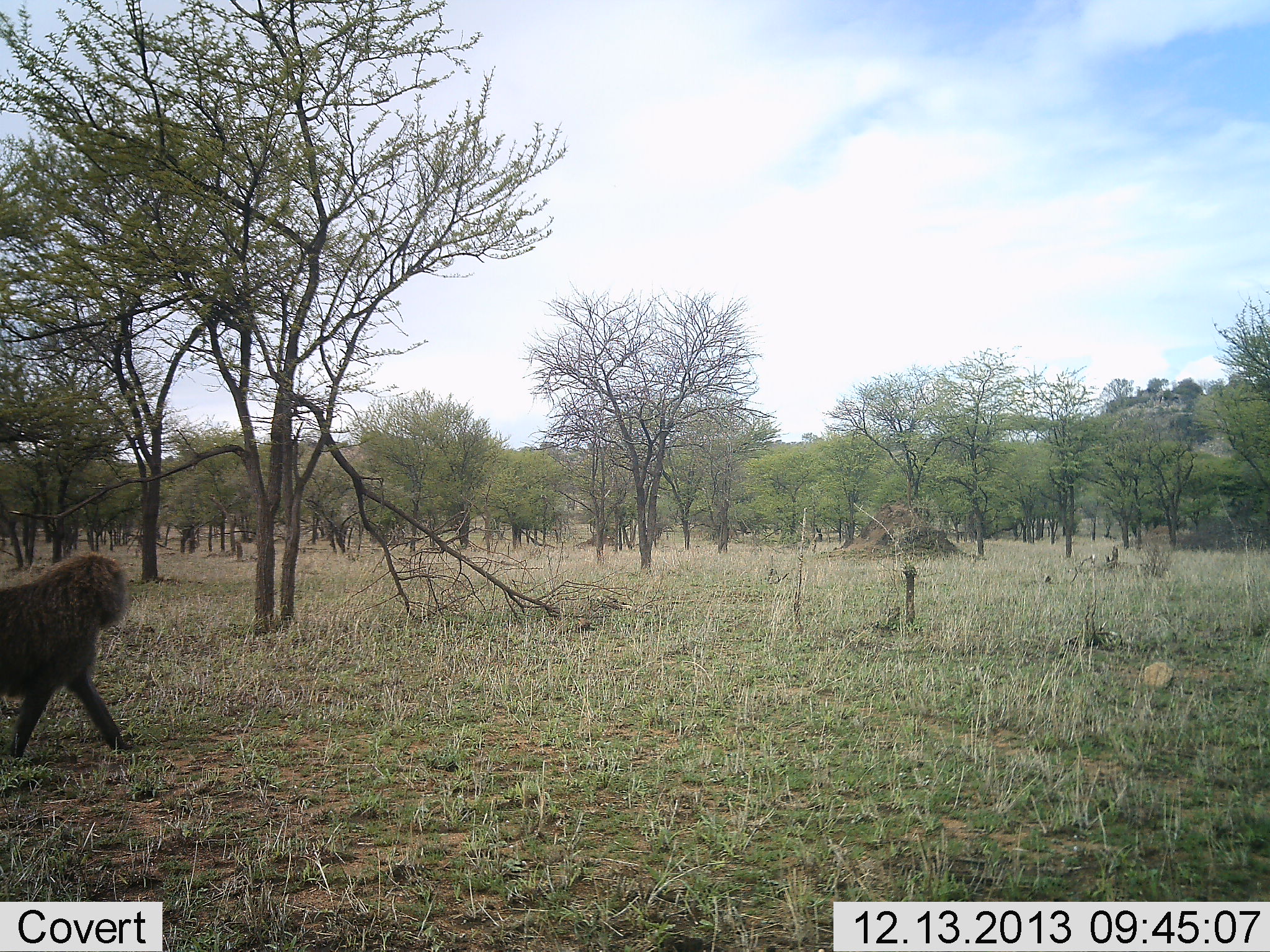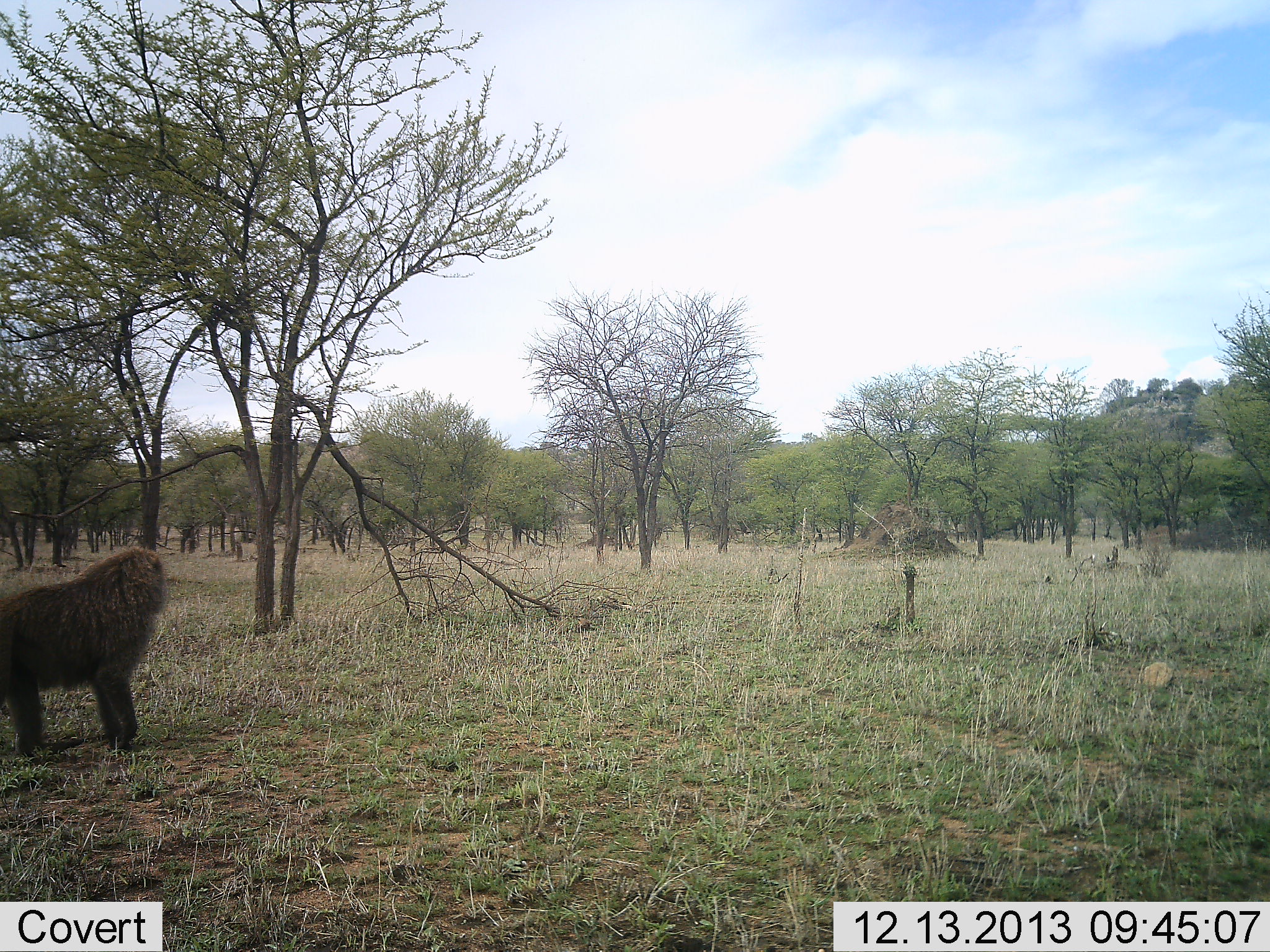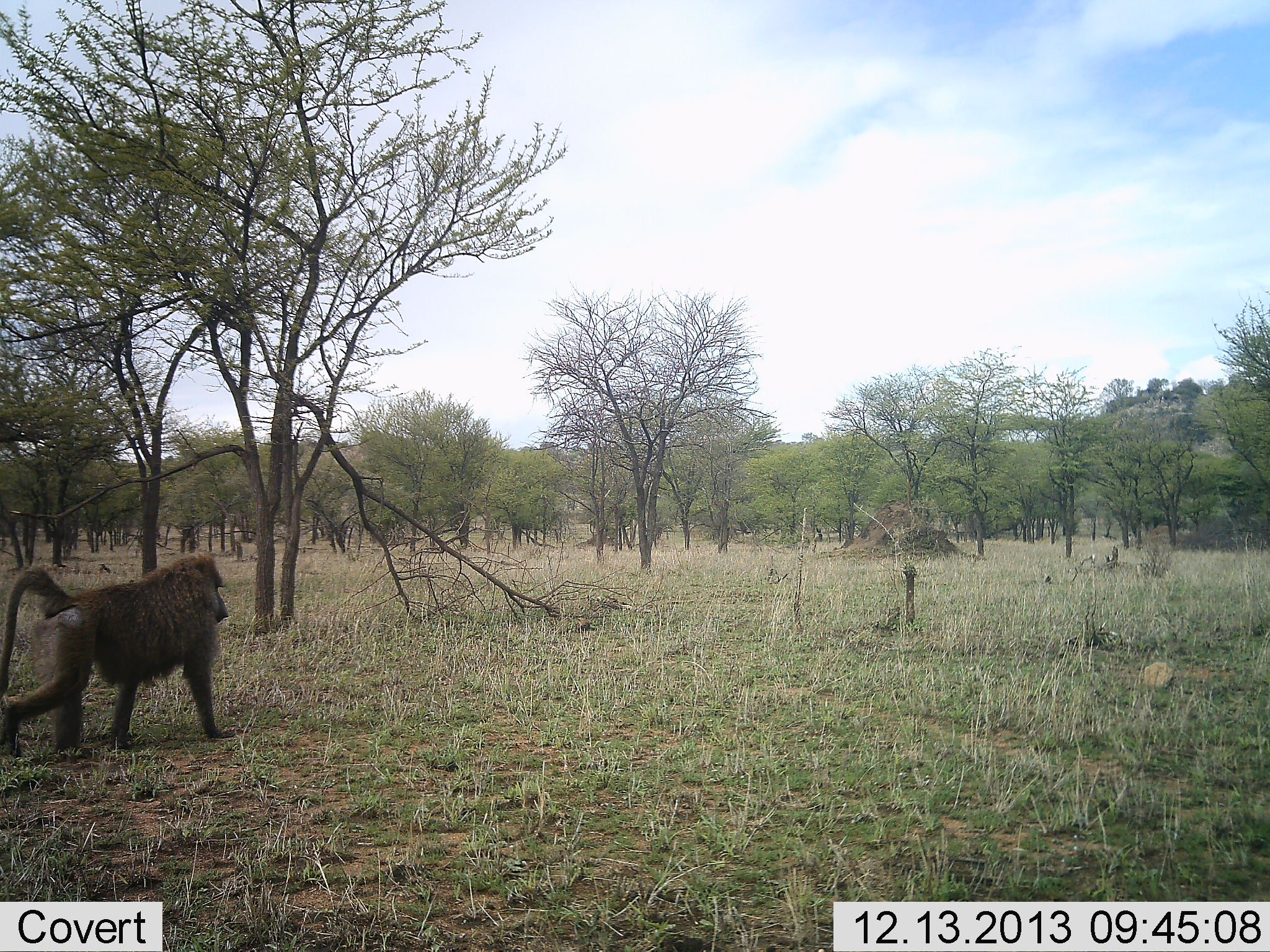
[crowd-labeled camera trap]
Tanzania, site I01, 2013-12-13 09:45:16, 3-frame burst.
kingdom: Animalia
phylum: Chordata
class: Mammalia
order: Primates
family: Cercopithecidae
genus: Papio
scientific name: Papio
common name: baboon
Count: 1.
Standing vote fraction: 10%.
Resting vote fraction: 0%.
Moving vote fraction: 90%.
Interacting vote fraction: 0%.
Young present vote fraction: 0%.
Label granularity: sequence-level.